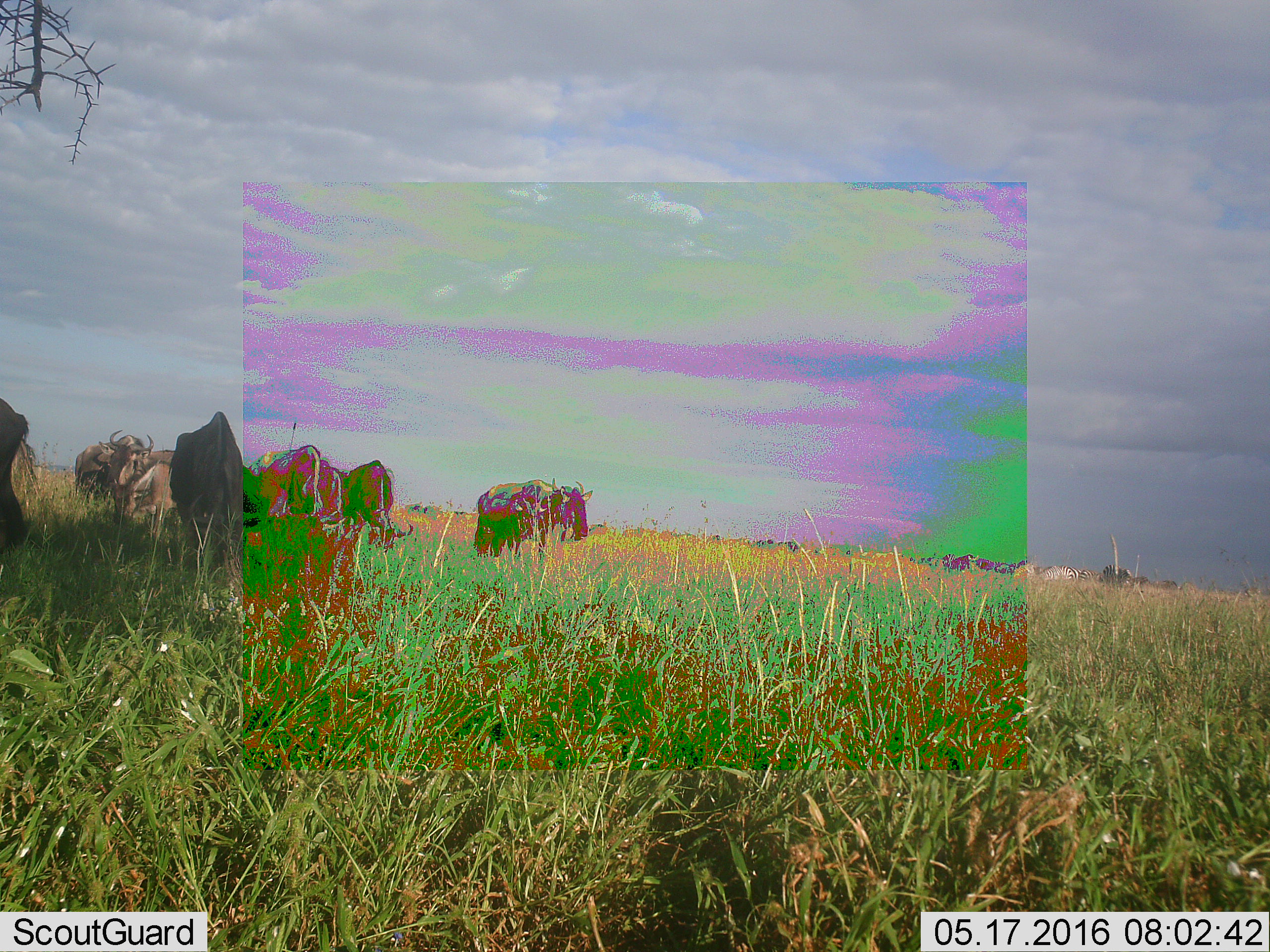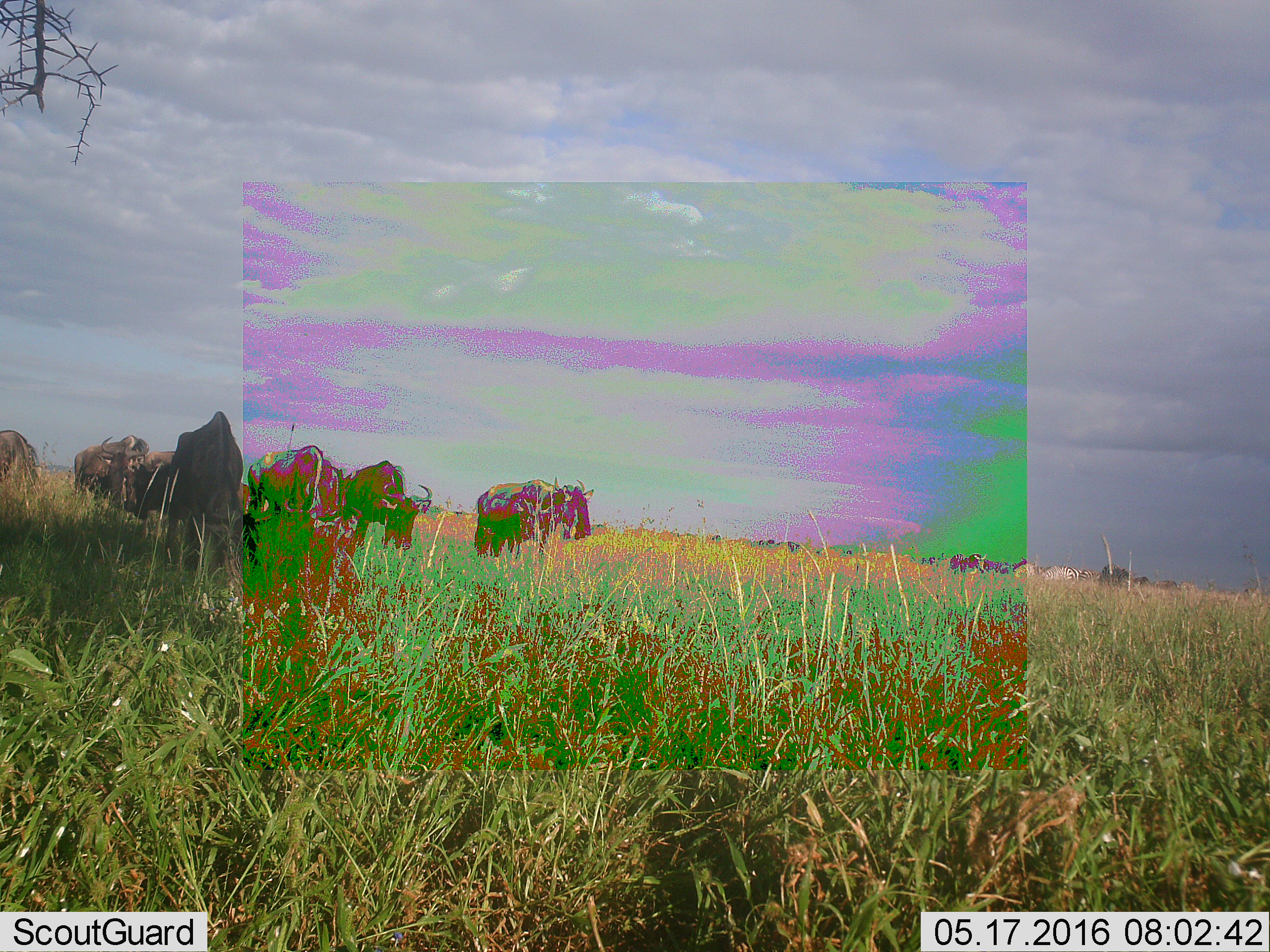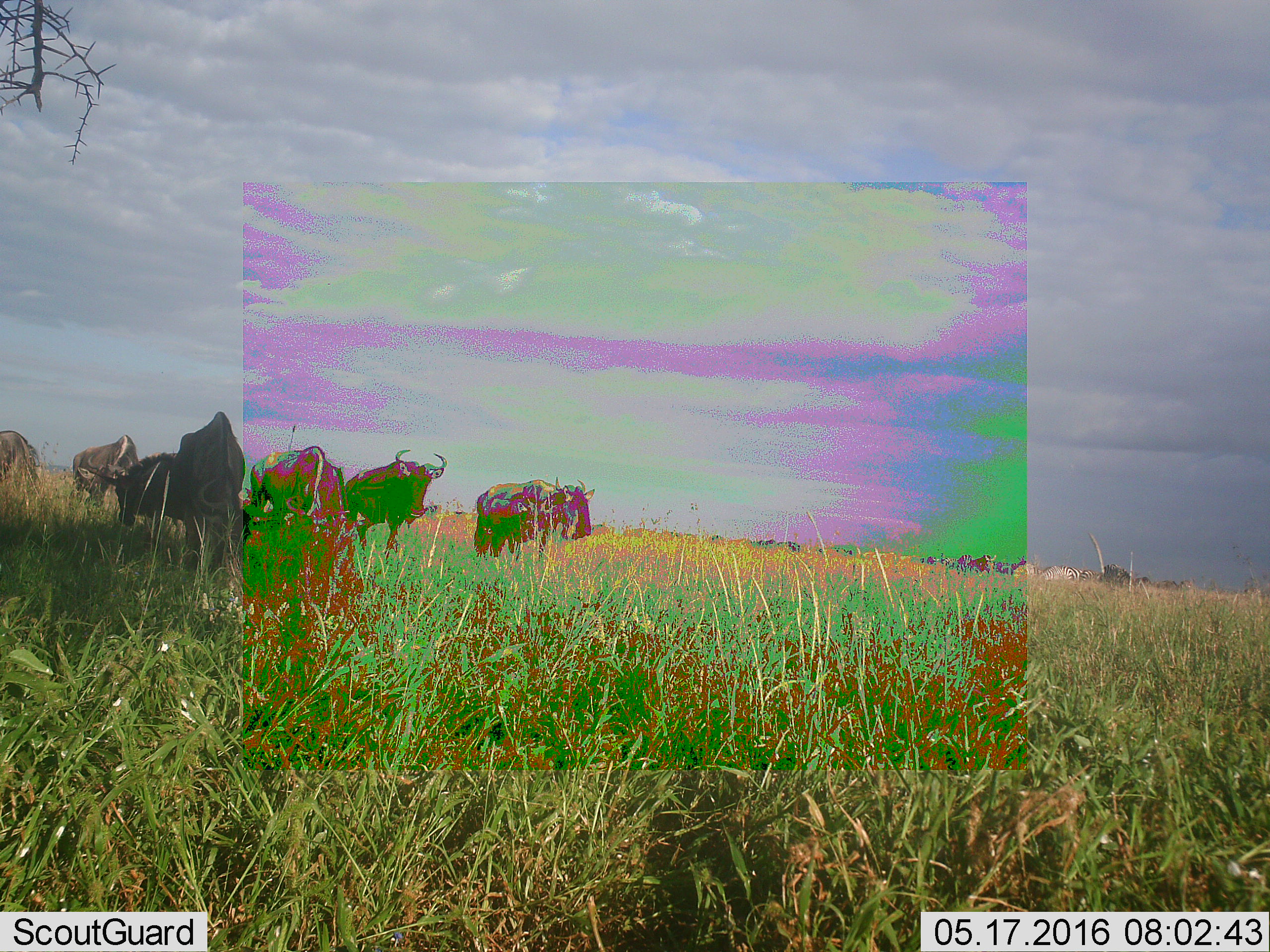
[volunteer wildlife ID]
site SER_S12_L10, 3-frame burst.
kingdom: Animalia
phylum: Chordata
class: Mammalia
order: Artiodactyla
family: Bovidae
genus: Connochaetes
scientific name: Connochaetes taurinus taurinus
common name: blue wildebeest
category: wildebeestblue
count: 8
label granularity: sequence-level